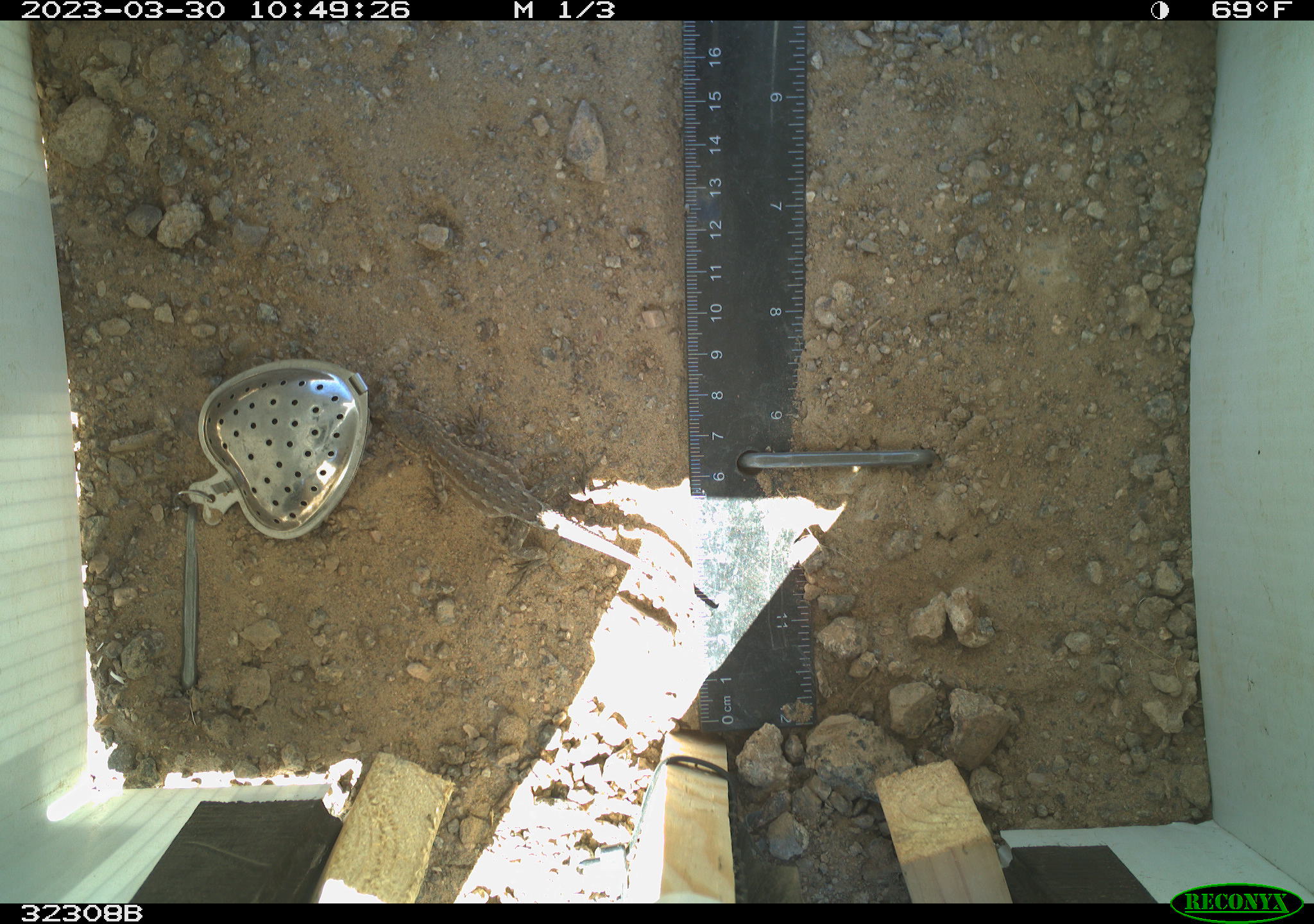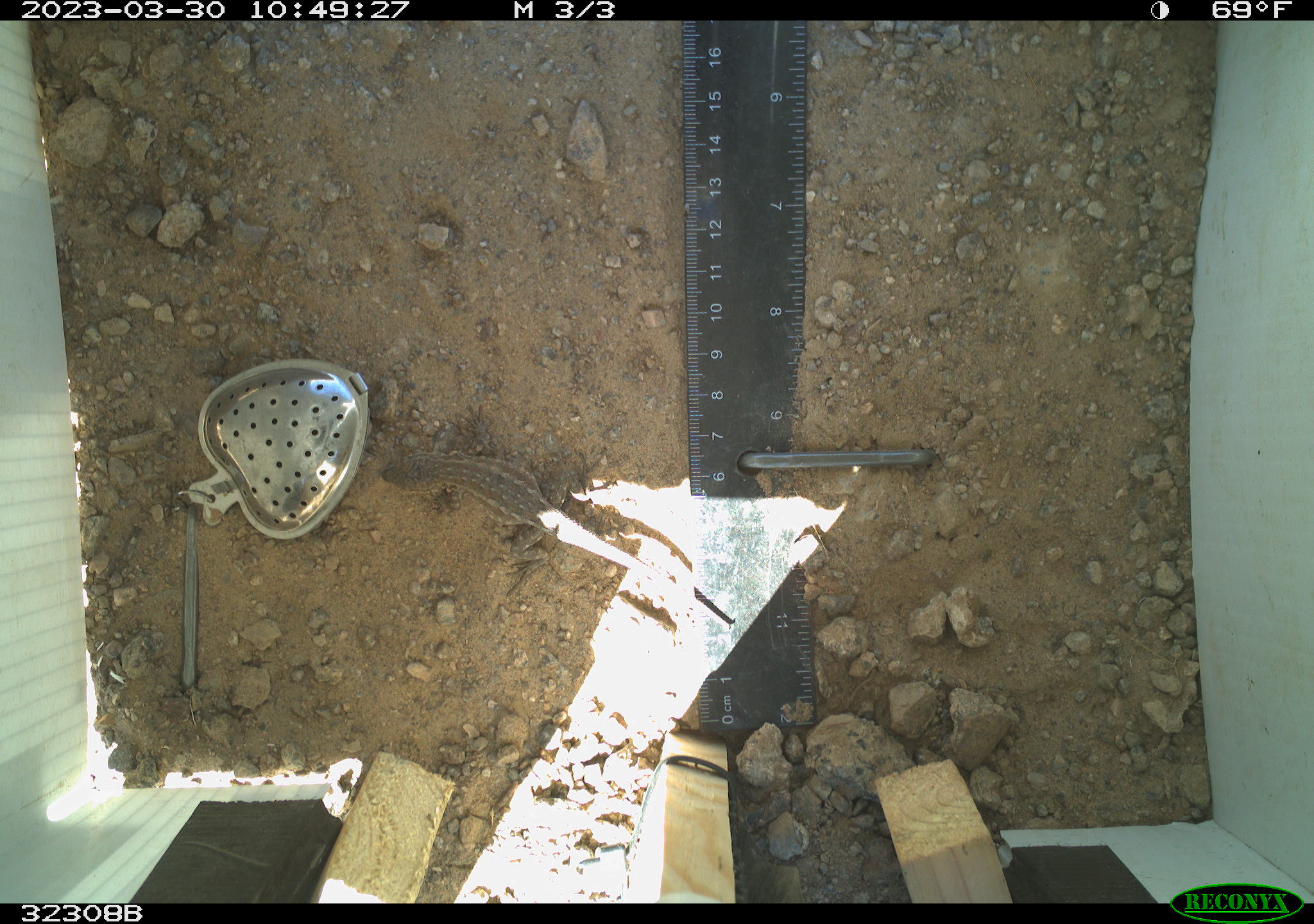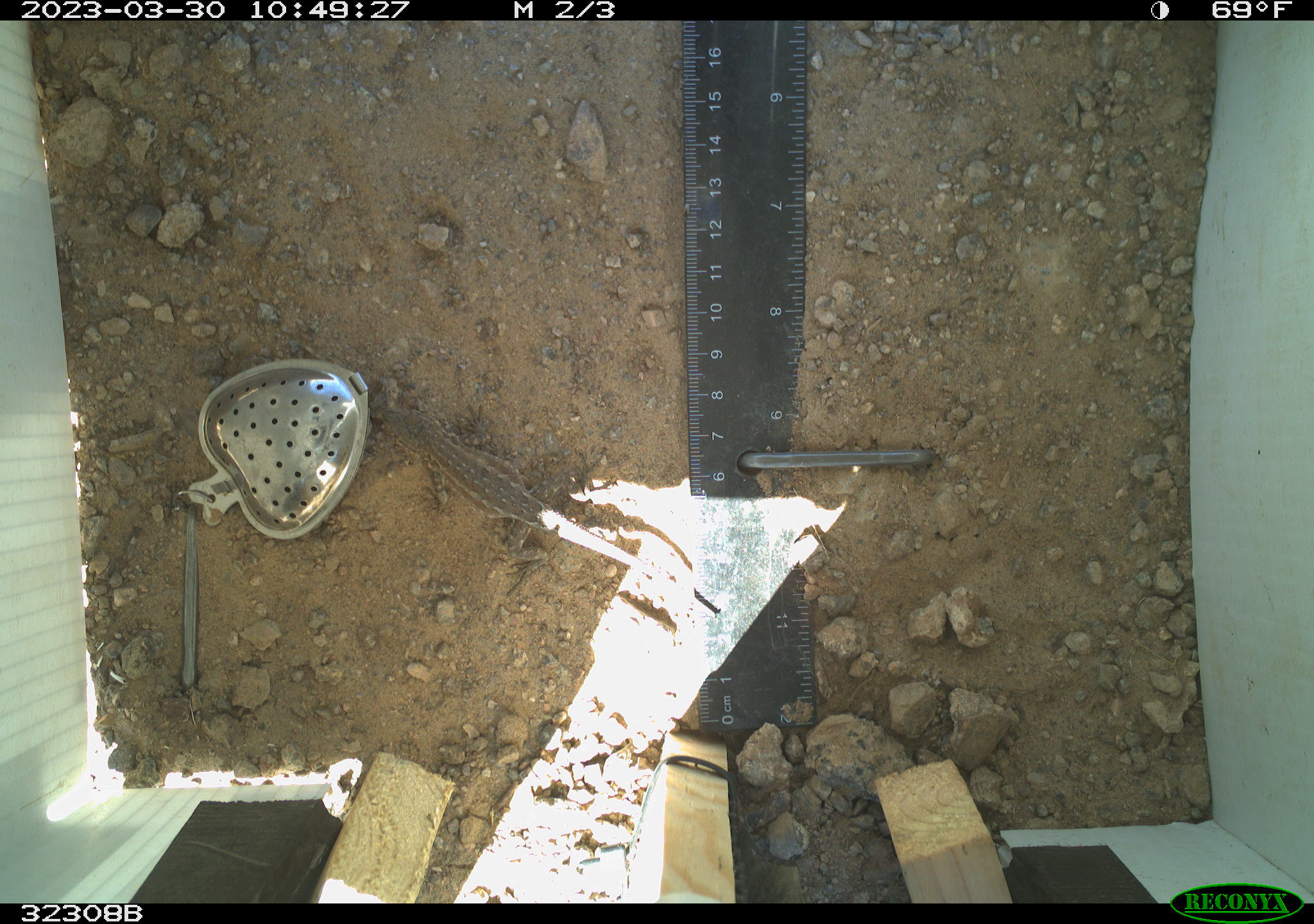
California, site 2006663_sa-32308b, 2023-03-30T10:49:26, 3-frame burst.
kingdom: Animalia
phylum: Chordata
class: Reptilia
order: Squamata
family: Phrynosomatidae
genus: Sceloporus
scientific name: Sceloporus graciosus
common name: common sagebrush lizard